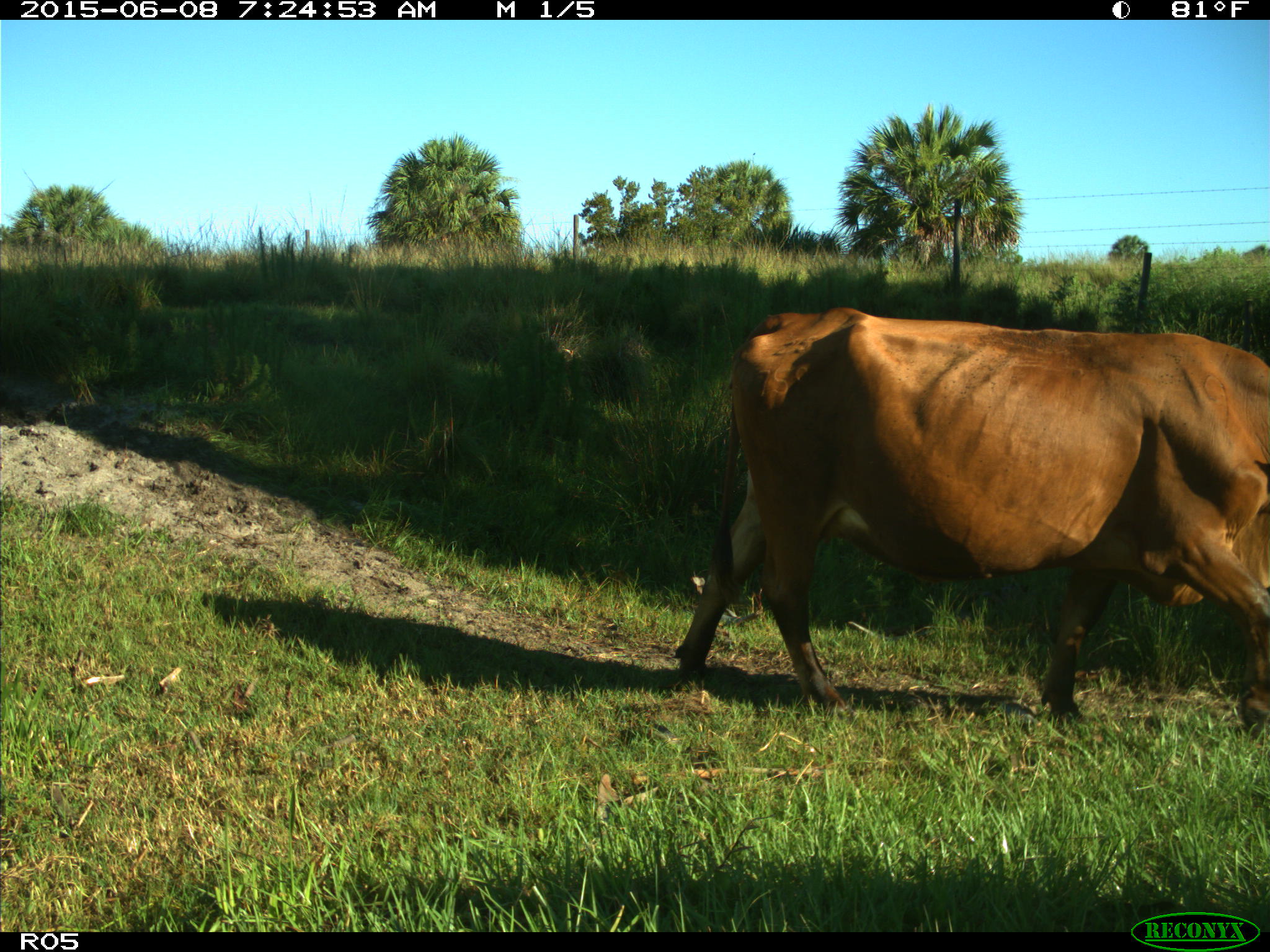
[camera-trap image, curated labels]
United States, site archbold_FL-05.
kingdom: Animalia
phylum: Chordata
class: Mammalia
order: Artiodactyla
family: Bovidae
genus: Bos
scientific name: Bos taurus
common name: domestic cow